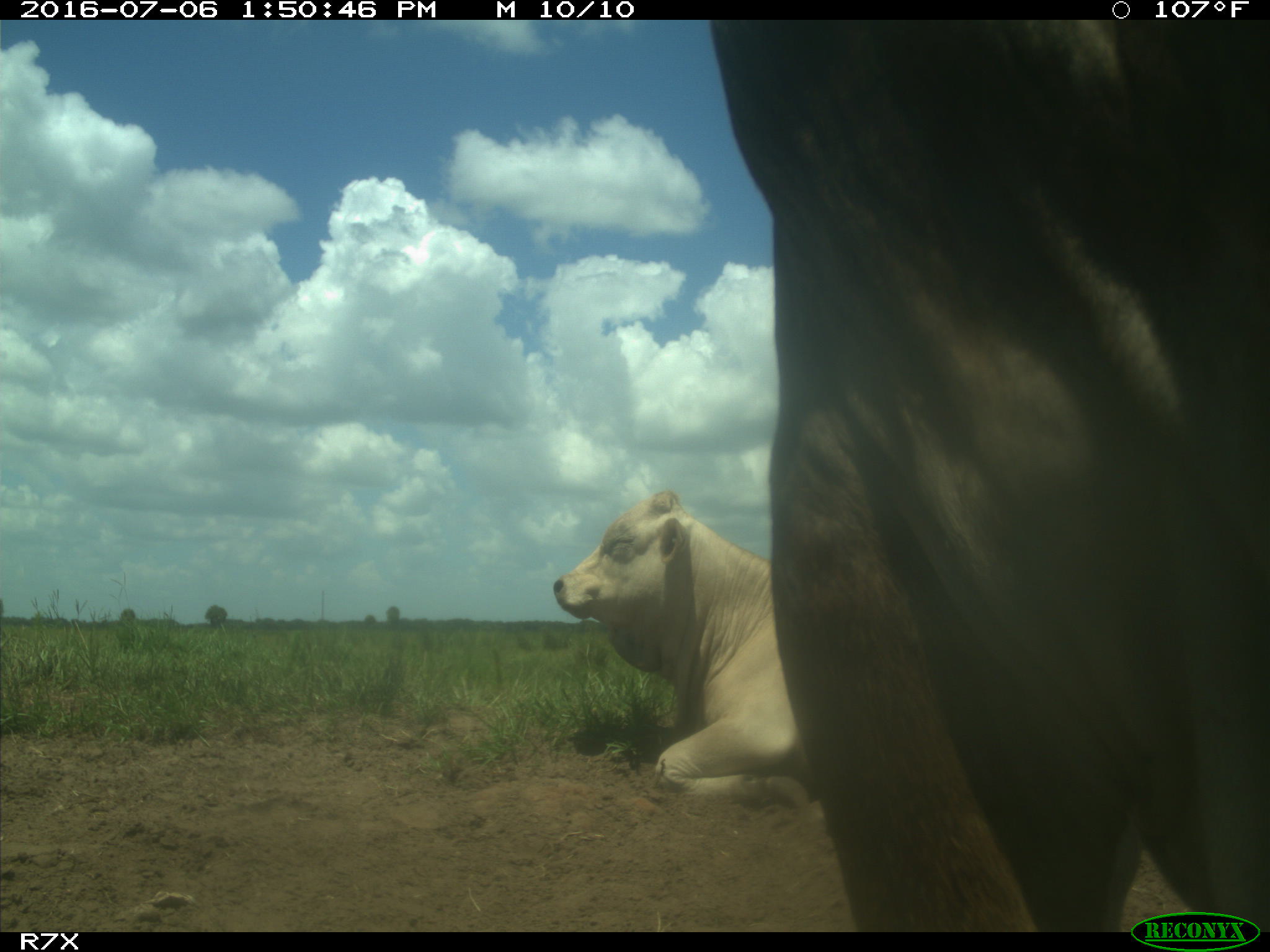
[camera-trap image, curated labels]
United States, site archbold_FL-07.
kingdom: Animalia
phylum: Chordata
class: Mammalia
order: Artiodactyla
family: Bovidae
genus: Bos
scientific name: Bos taurus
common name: domestic cow